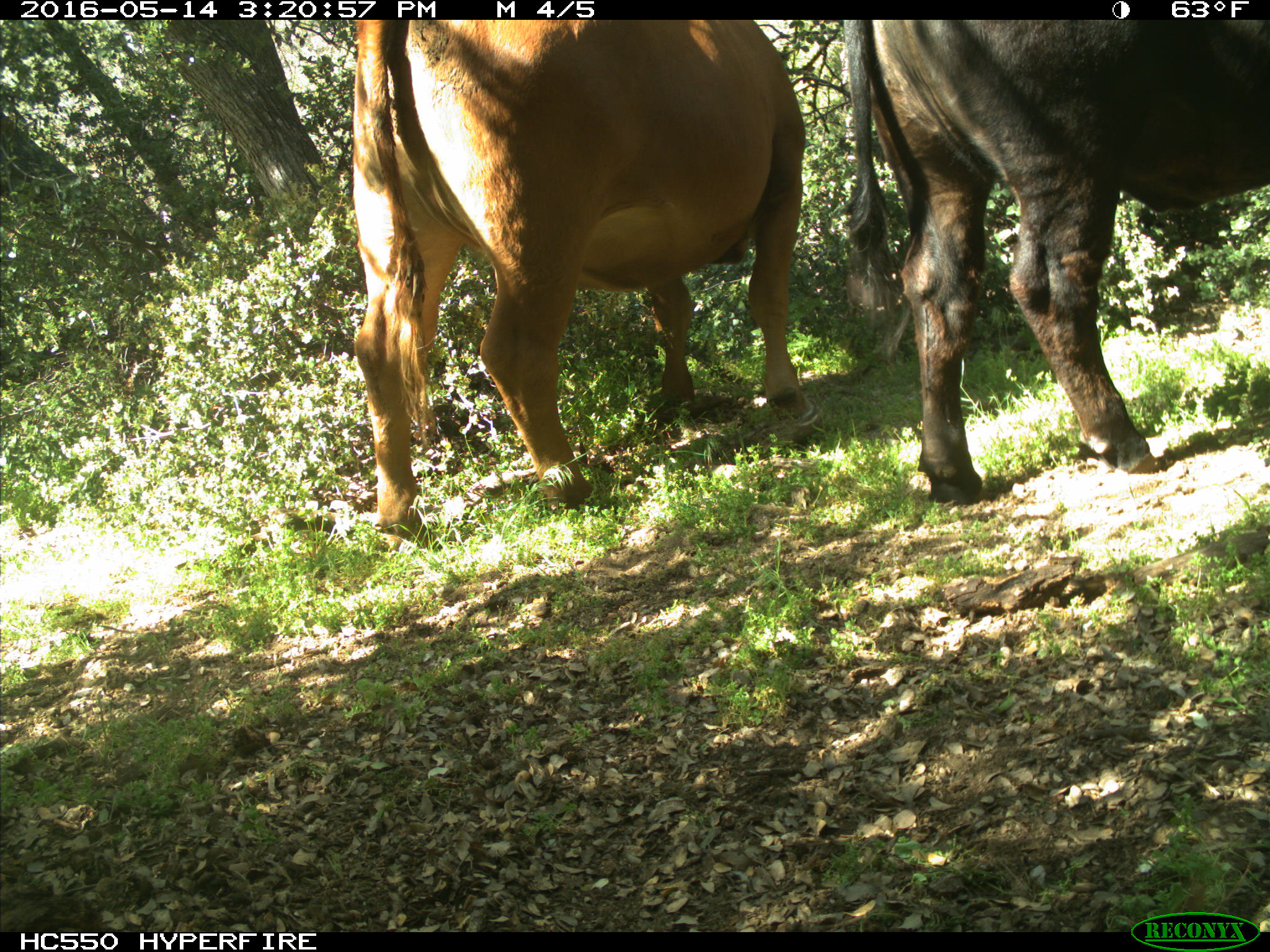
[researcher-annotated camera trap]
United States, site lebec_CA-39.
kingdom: Animalia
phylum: Chordata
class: Mammalia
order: Artiodactyla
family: Bovidae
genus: Bos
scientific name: Bos taurus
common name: domestic cow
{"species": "Bos taurus (domestic cow)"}